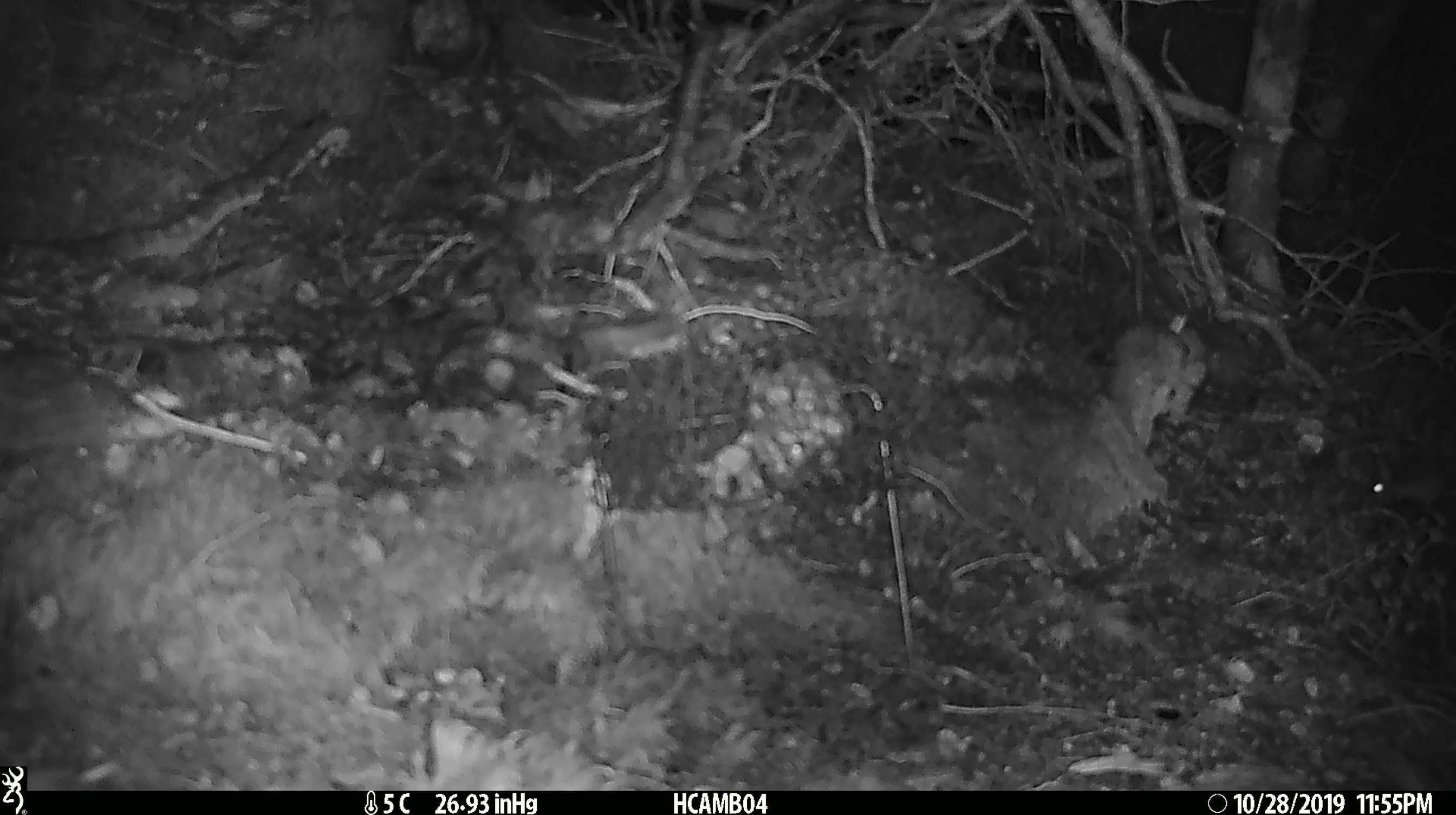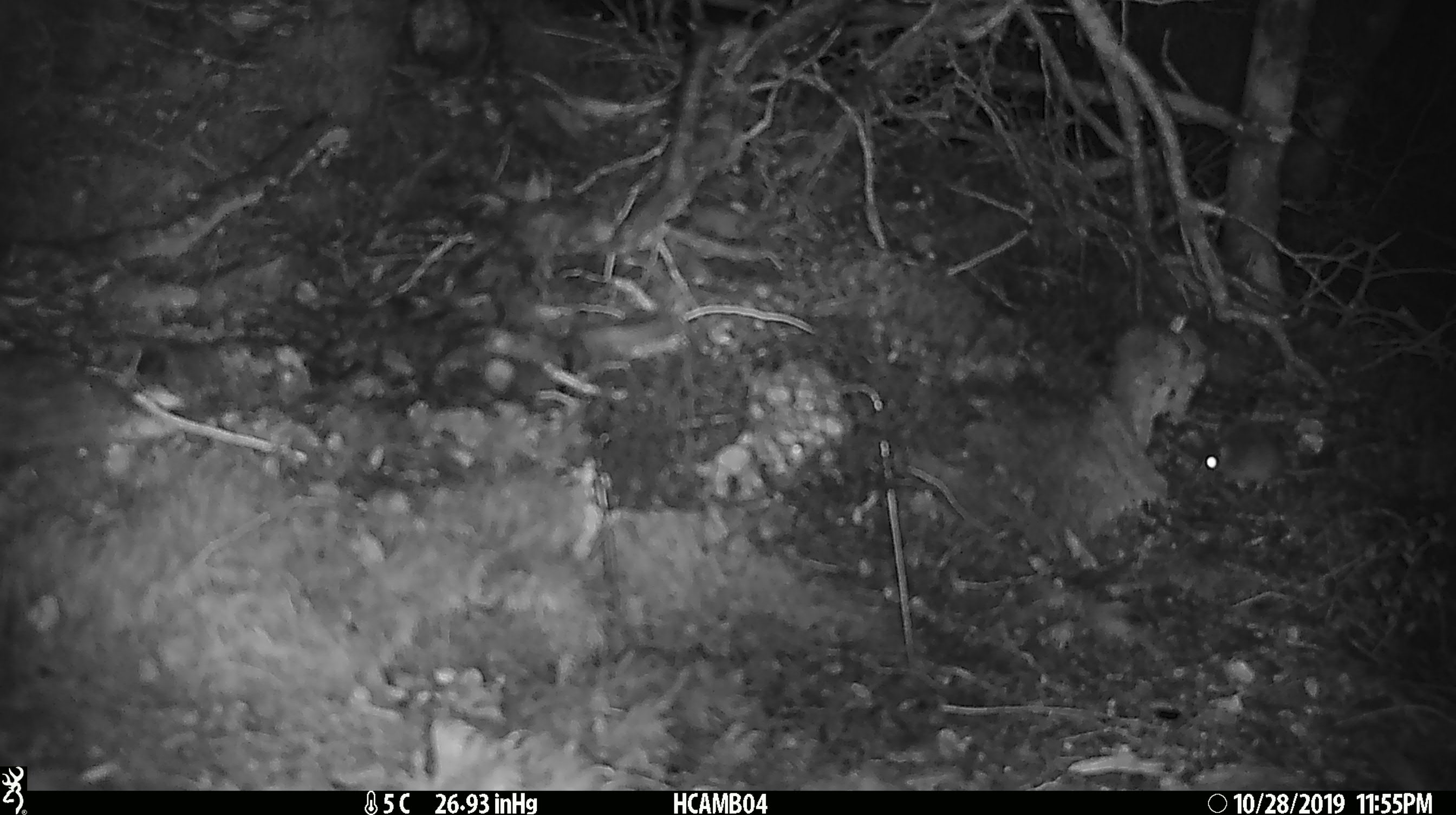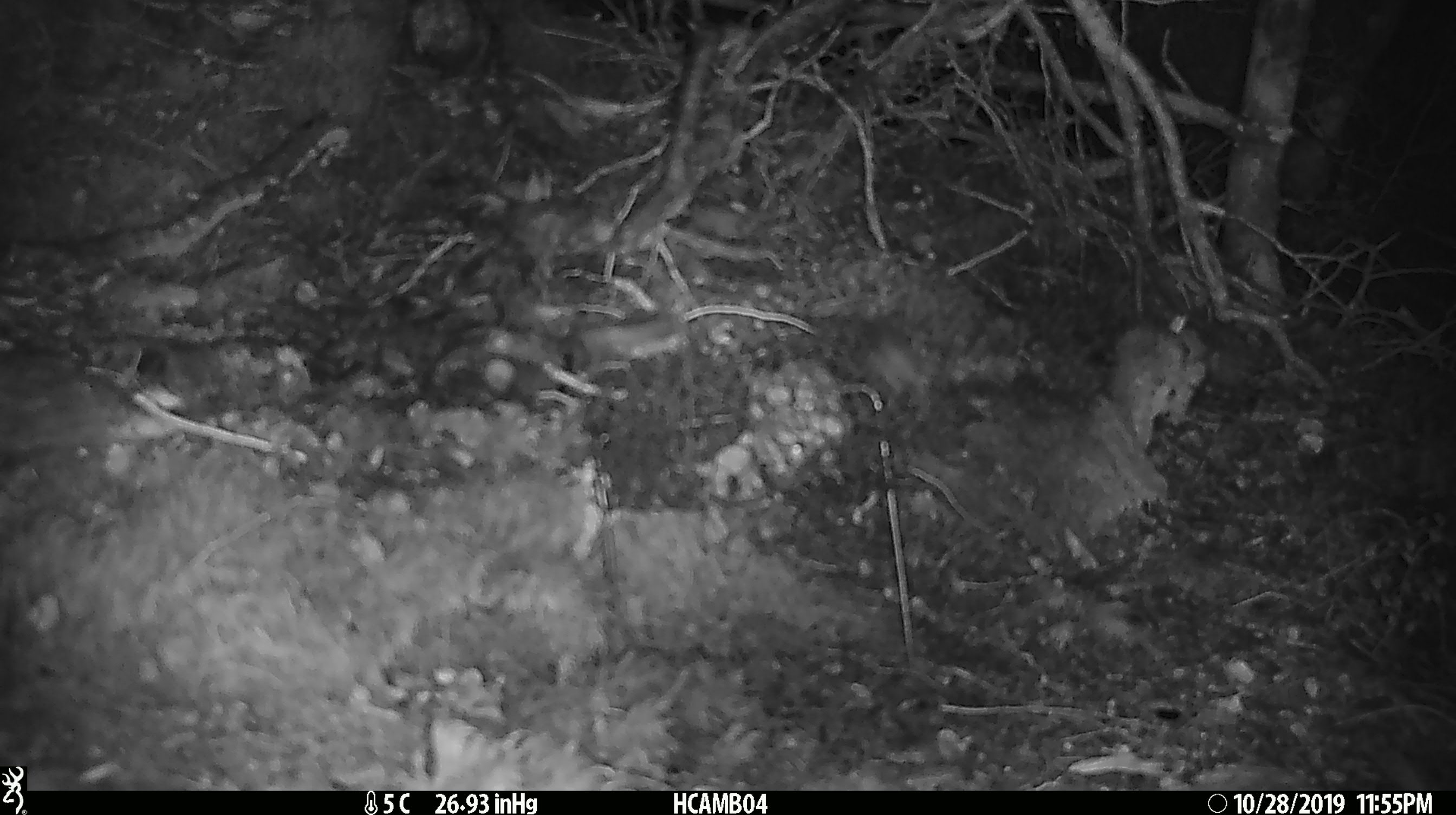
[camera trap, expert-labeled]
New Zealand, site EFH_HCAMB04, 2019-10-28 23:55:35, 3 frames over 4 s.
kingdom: Animalia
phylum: Chordata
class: Mammalia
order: Rodentia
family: Muridae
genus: Mus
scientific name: Mus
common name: mouse